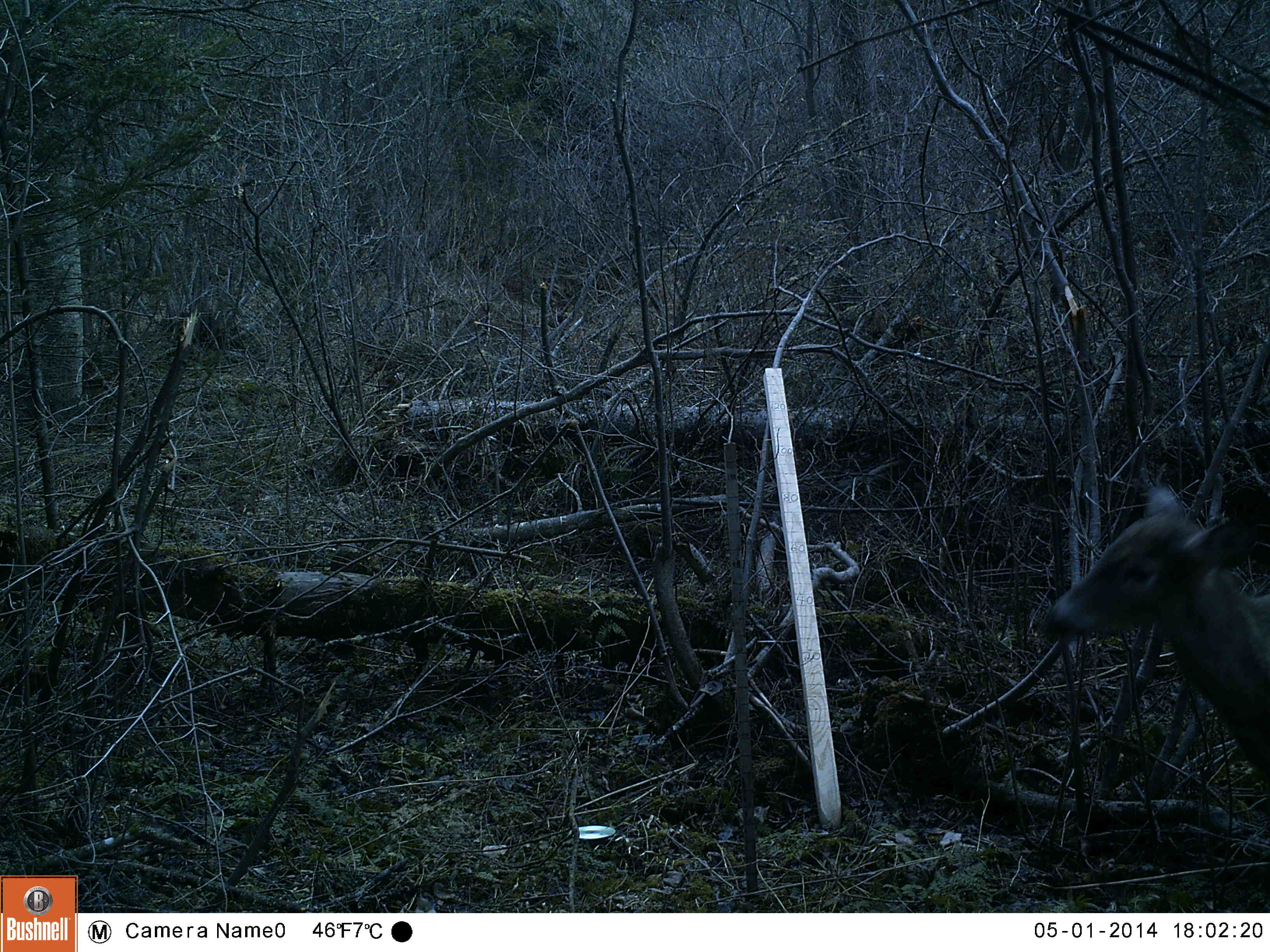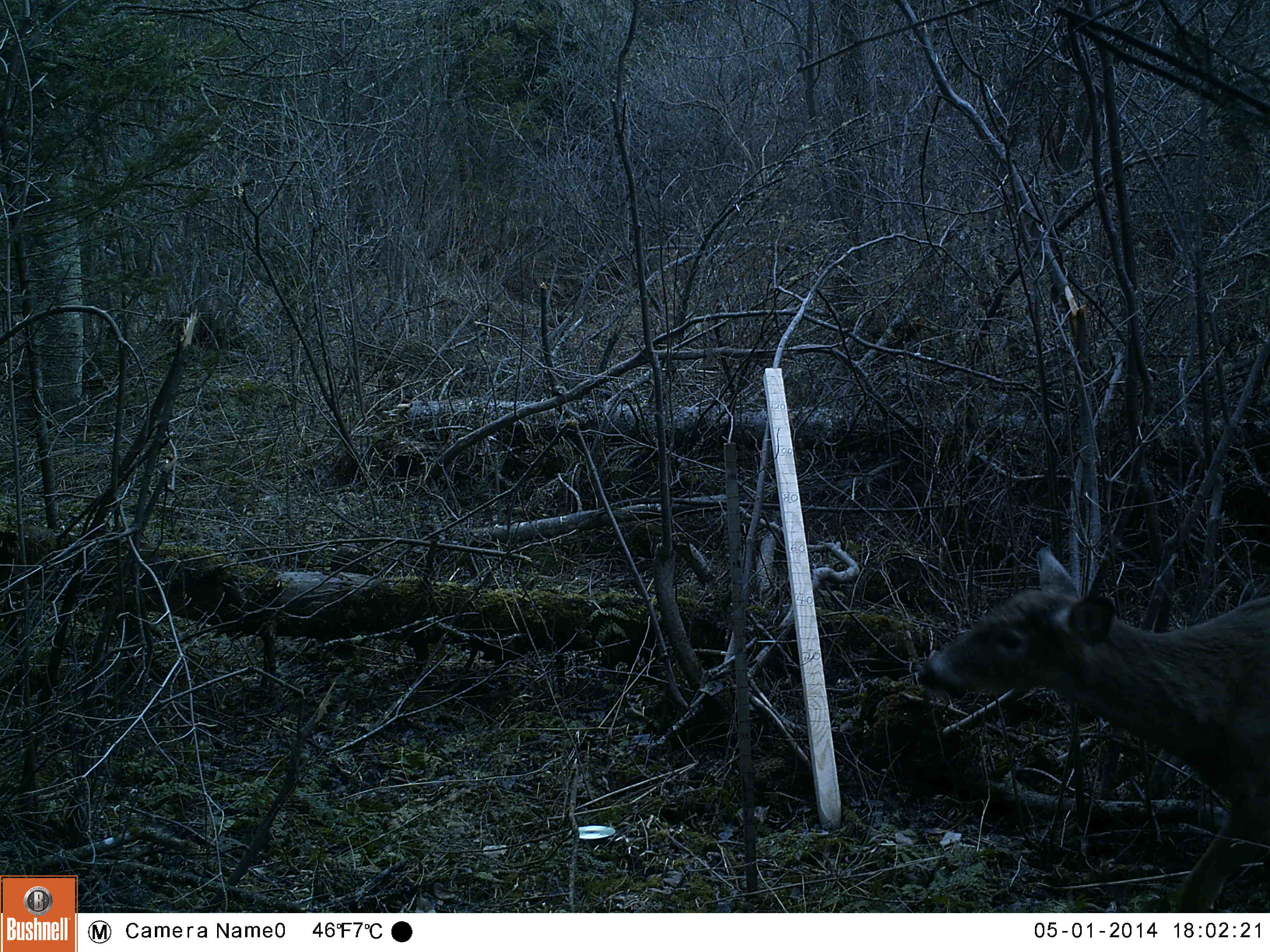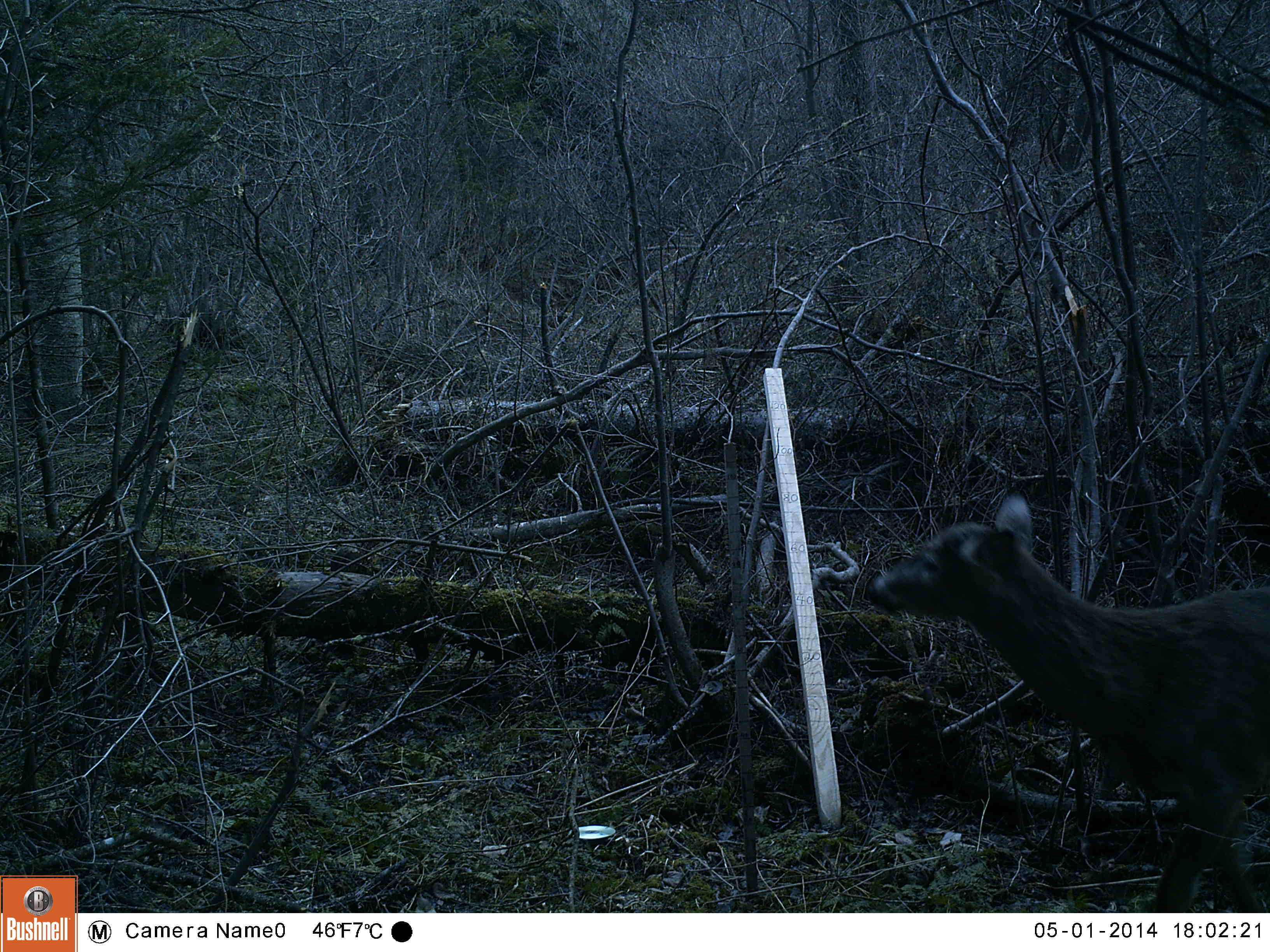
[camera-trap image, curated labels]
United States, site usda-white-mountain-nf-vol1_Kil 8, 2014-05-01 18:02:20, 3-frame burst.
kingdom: Animalia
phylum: Chordata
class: Mammalia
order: Artiodactyla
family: Cervidae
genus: Odocoileus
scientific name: Odocoileus virginianus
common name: white-tailed deer